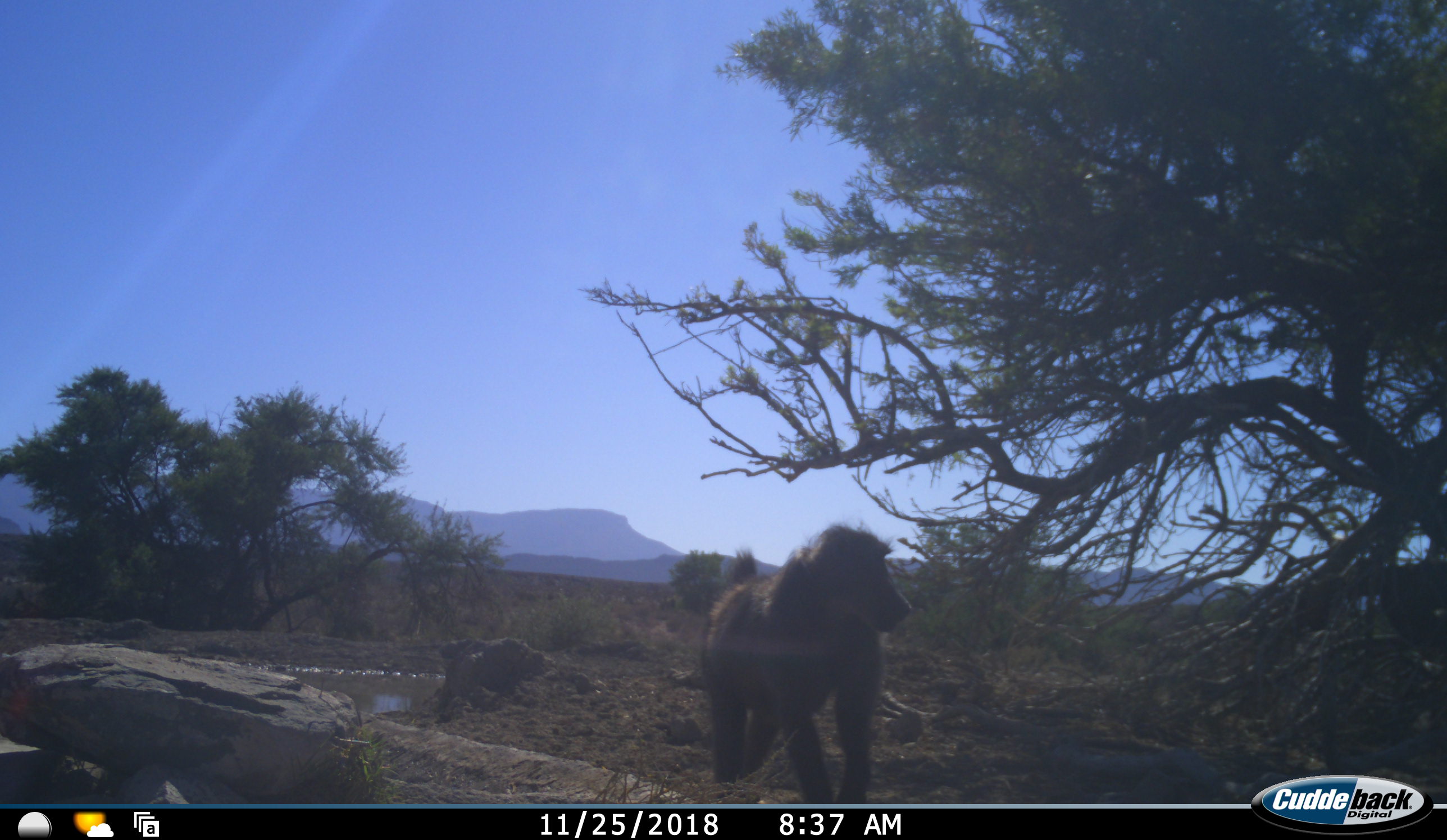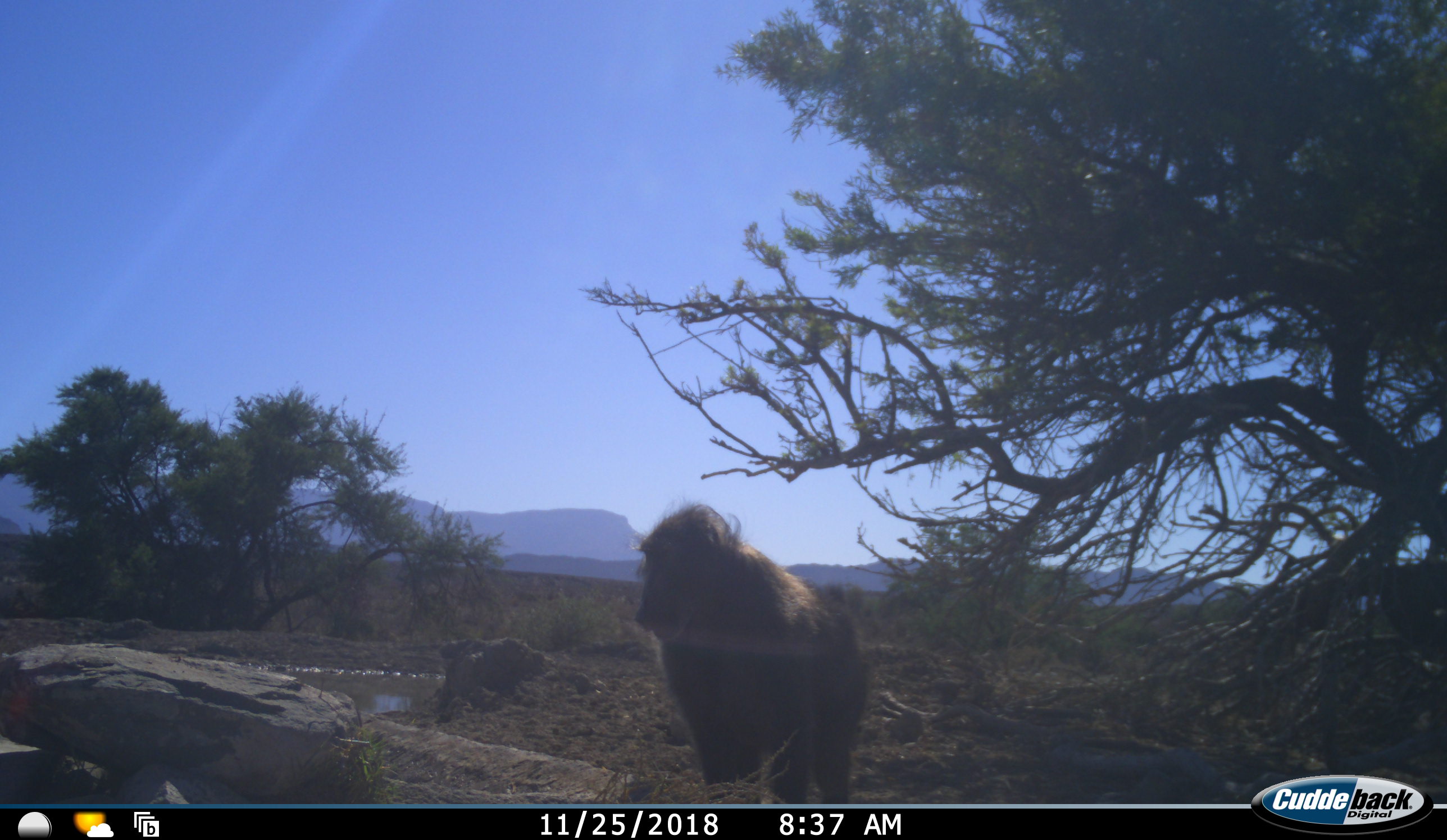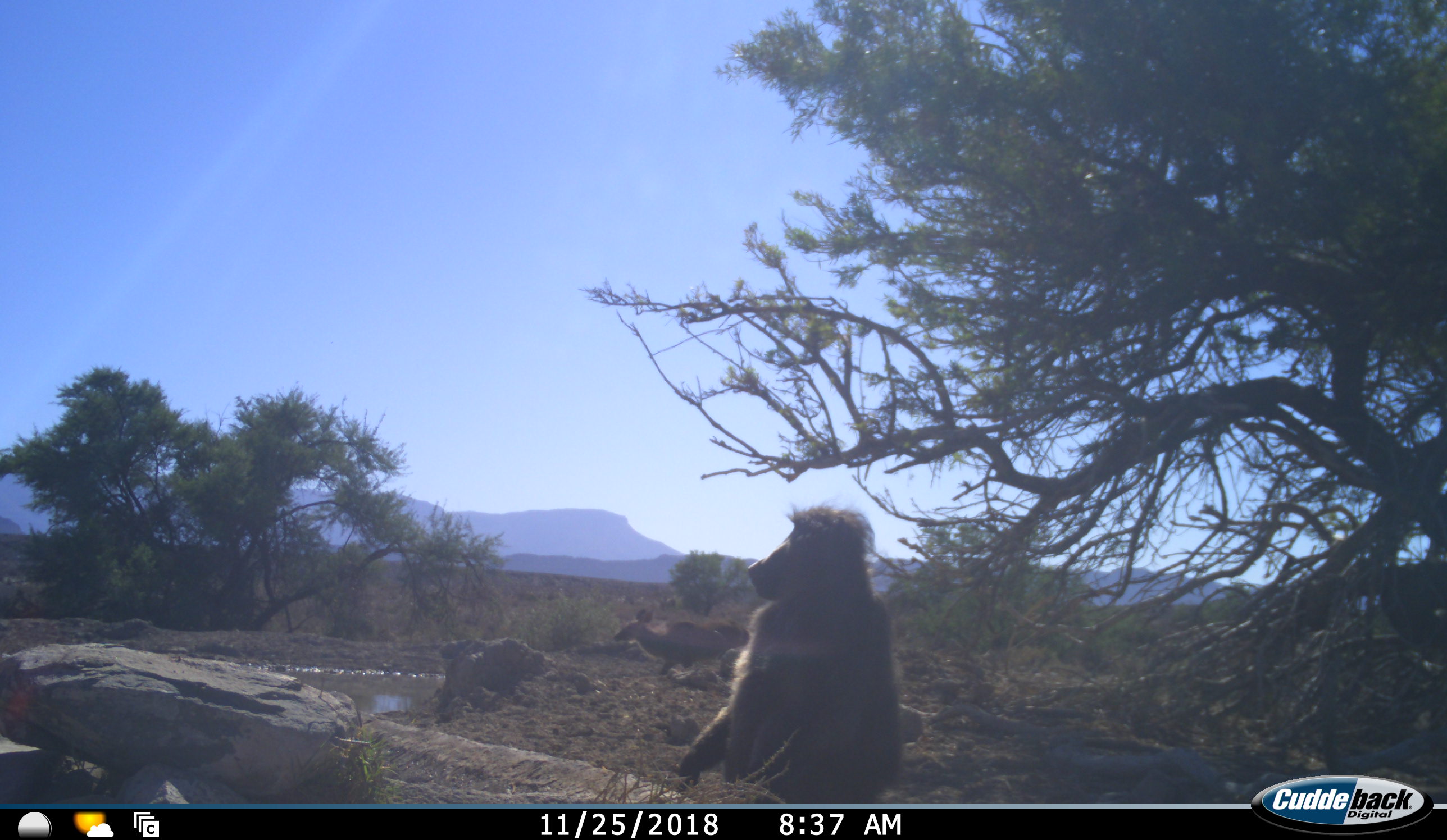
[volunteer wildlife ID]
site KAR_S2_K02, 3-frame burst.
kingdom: Animalia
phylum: Chordata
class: Mammalia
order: Primates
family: Cercopithecidae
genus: Papio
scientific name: Papio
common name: baboon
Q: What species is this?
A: Baboon (Papio).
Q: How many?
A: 1.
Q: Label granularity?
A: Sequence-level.